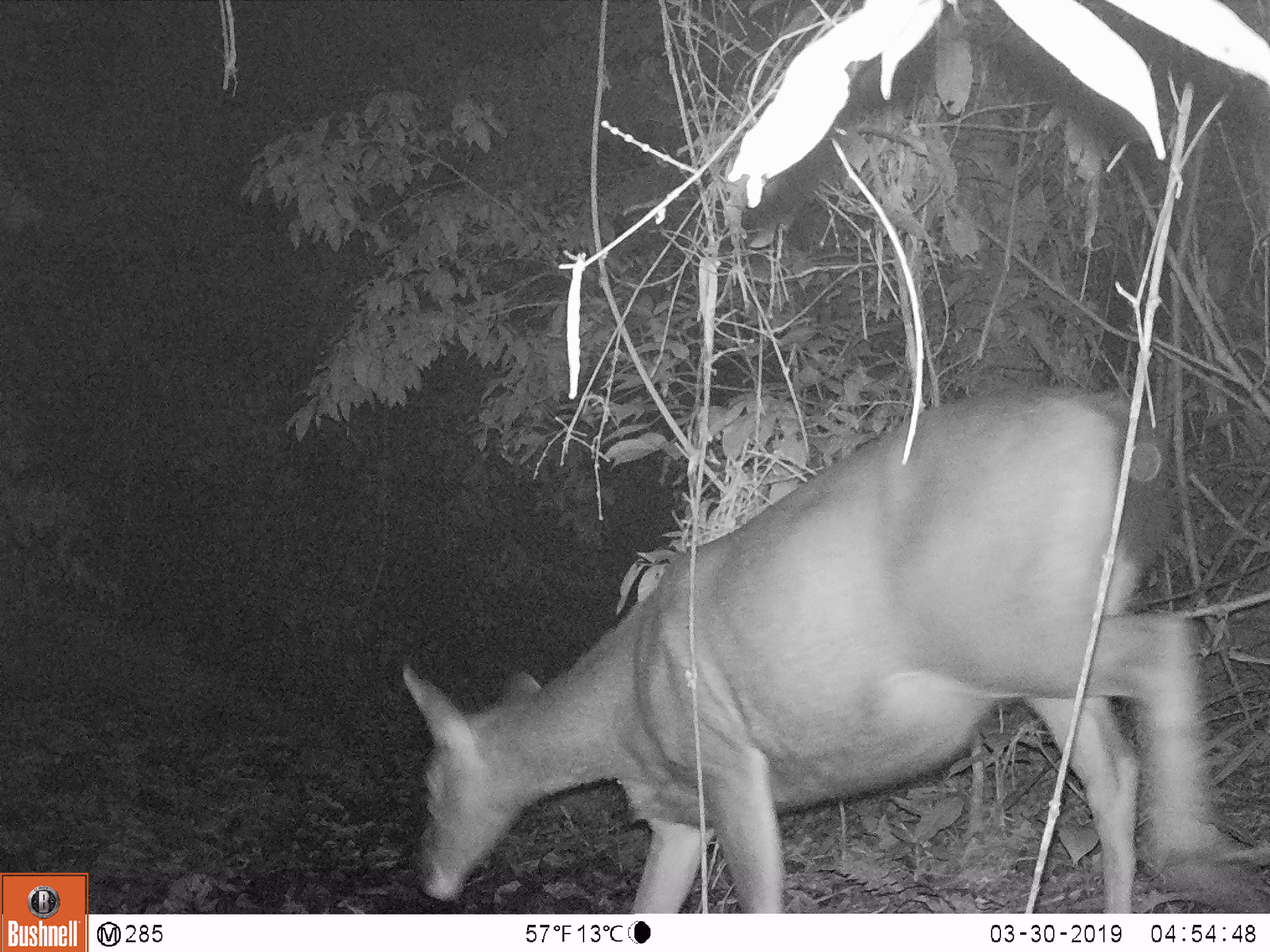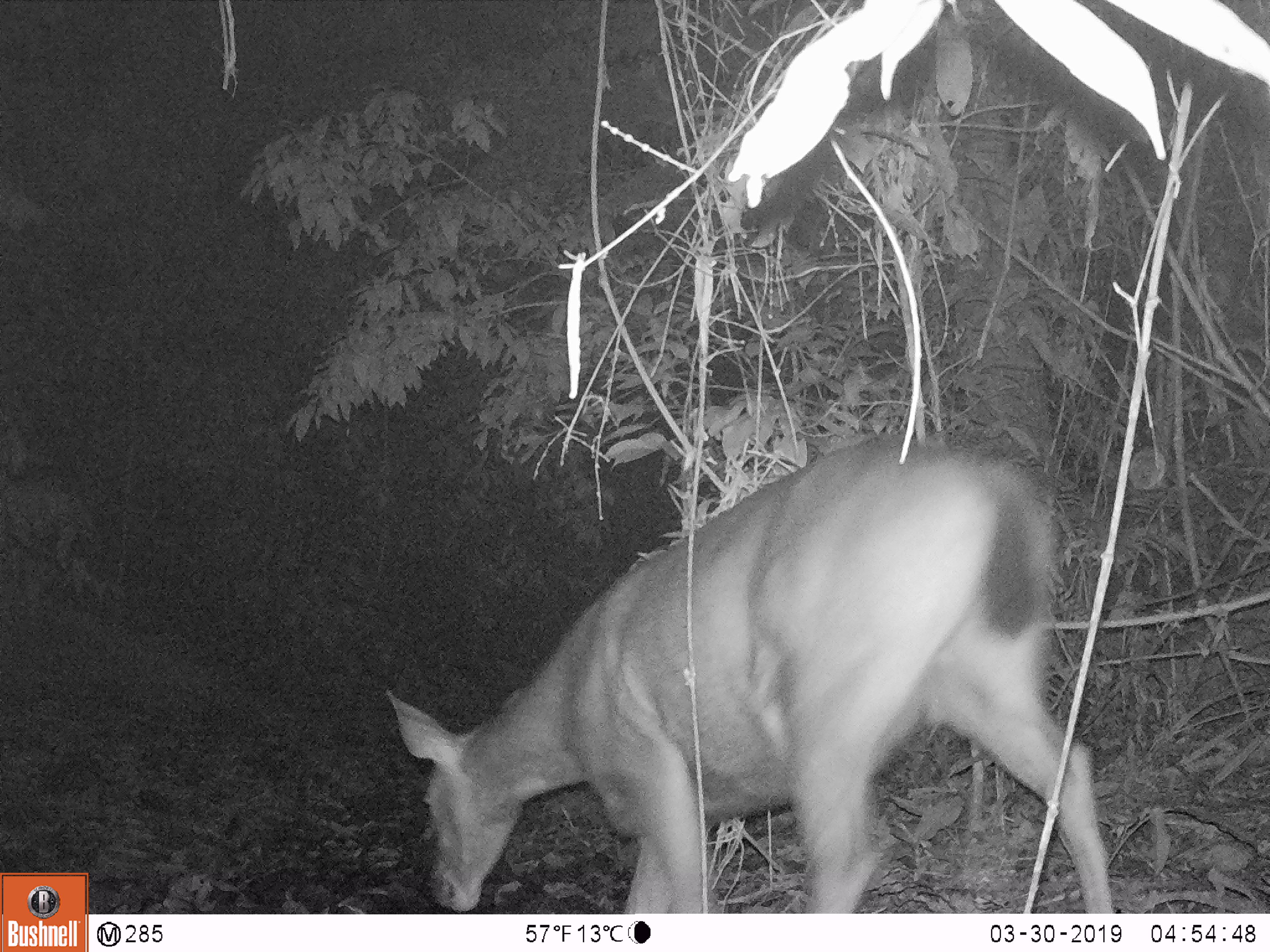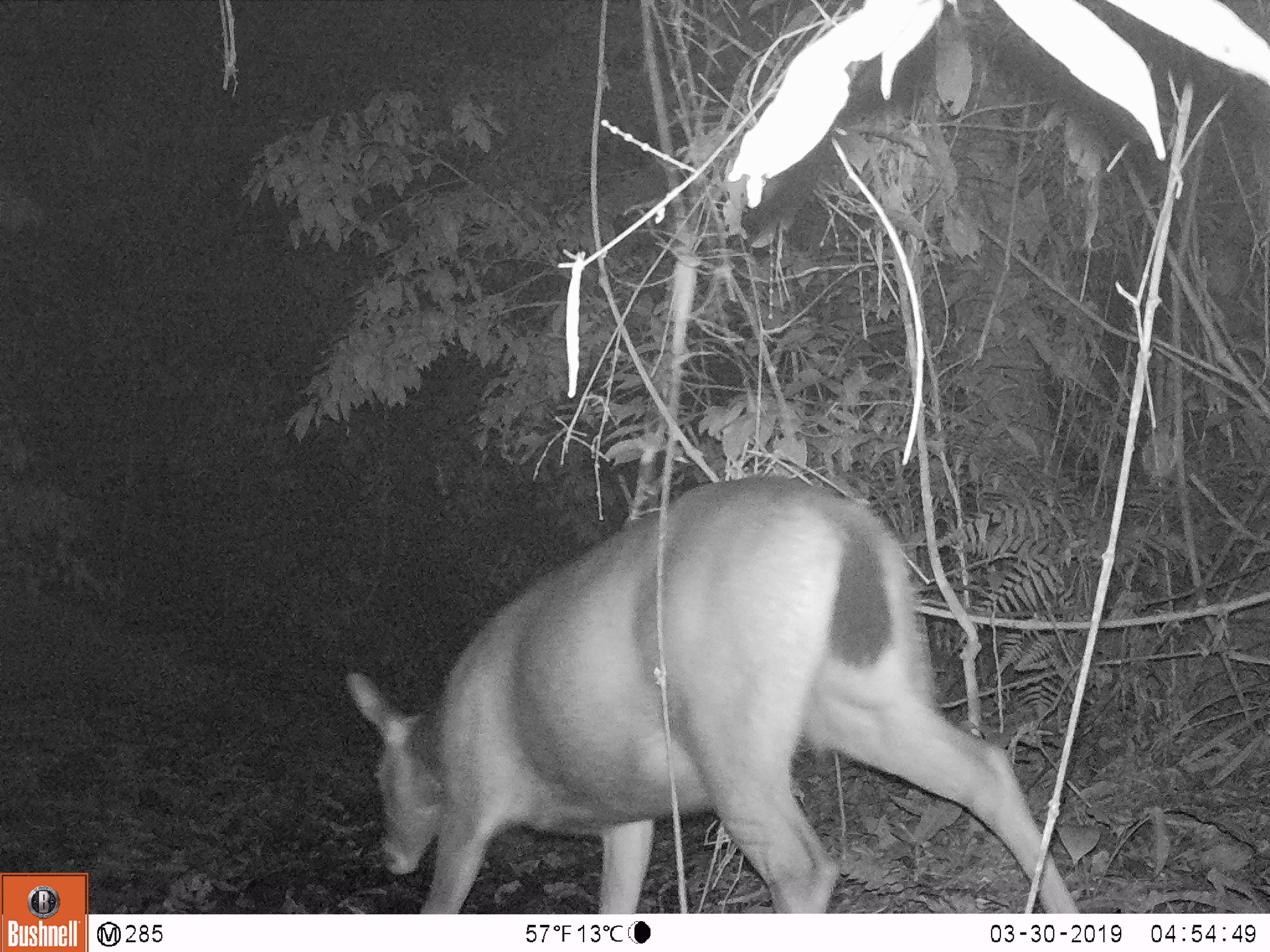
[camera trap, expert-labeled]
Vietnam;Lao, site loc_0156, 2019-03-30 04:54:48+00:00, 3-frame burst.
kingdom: Animalia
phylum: Chordata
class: Mammalia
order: Artiodactyla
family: Cervidae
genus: Rusa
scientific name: Rusa unicolor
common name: sambar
Sambar (Rusa unicolor). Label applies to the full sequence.